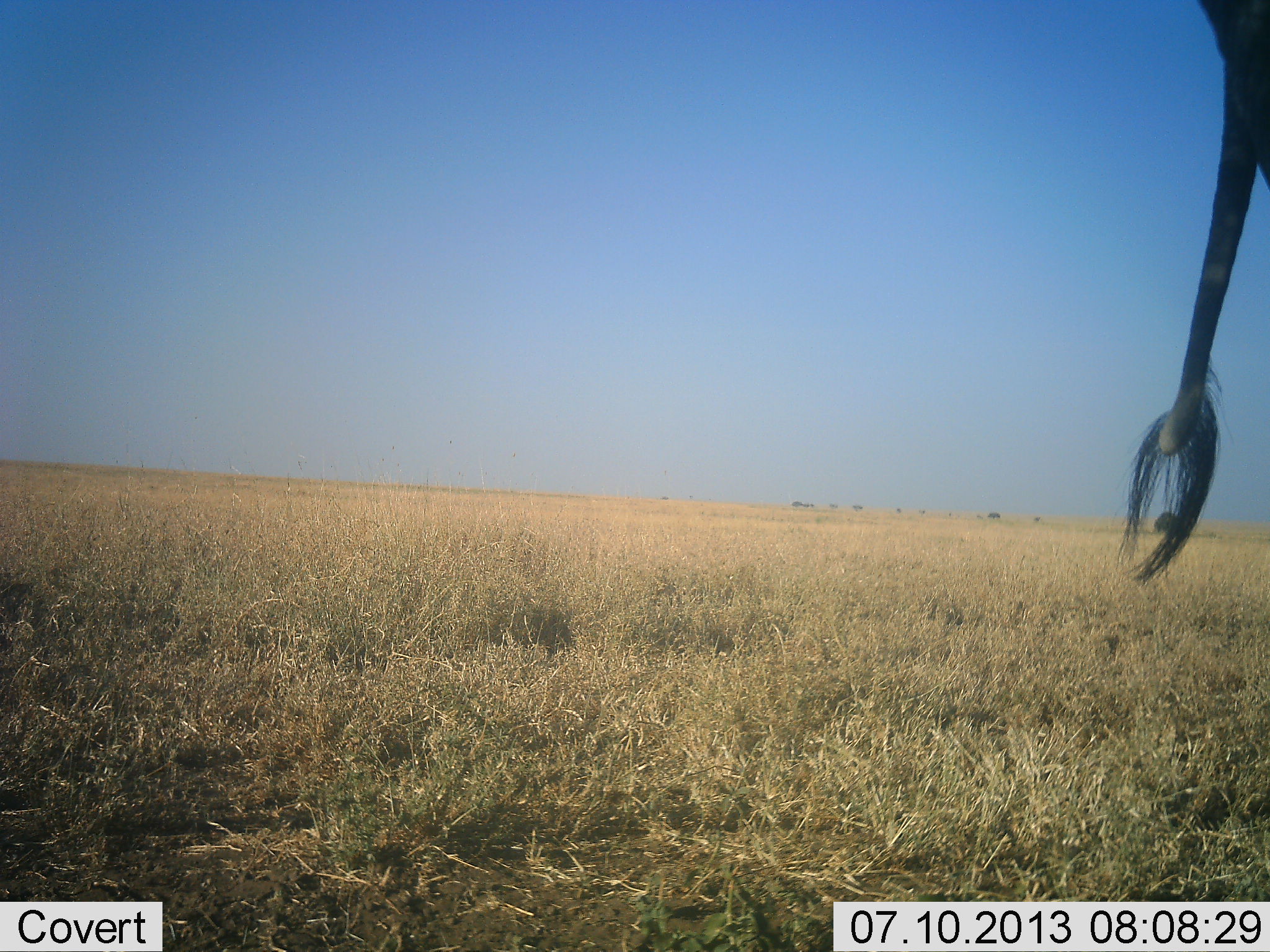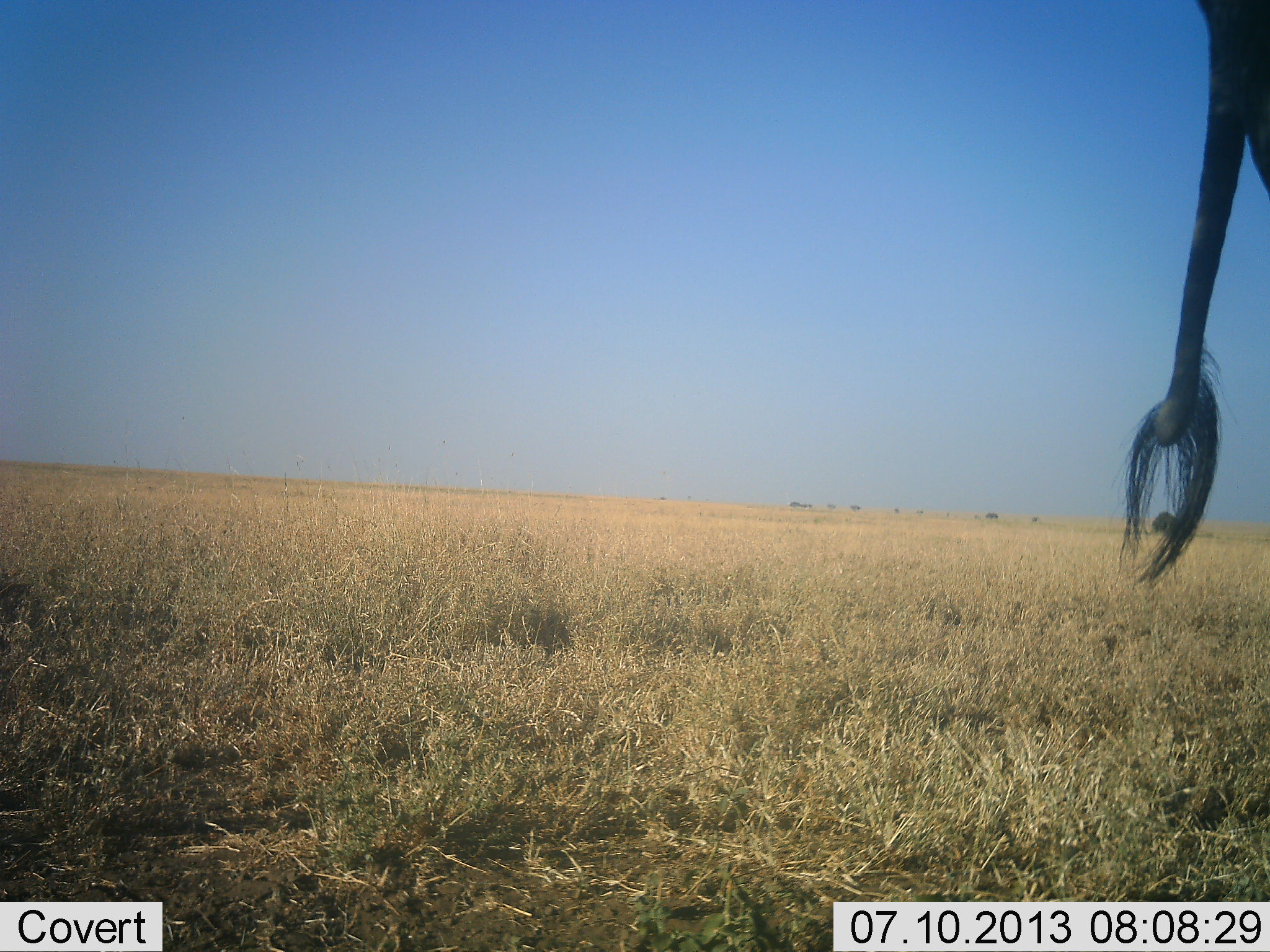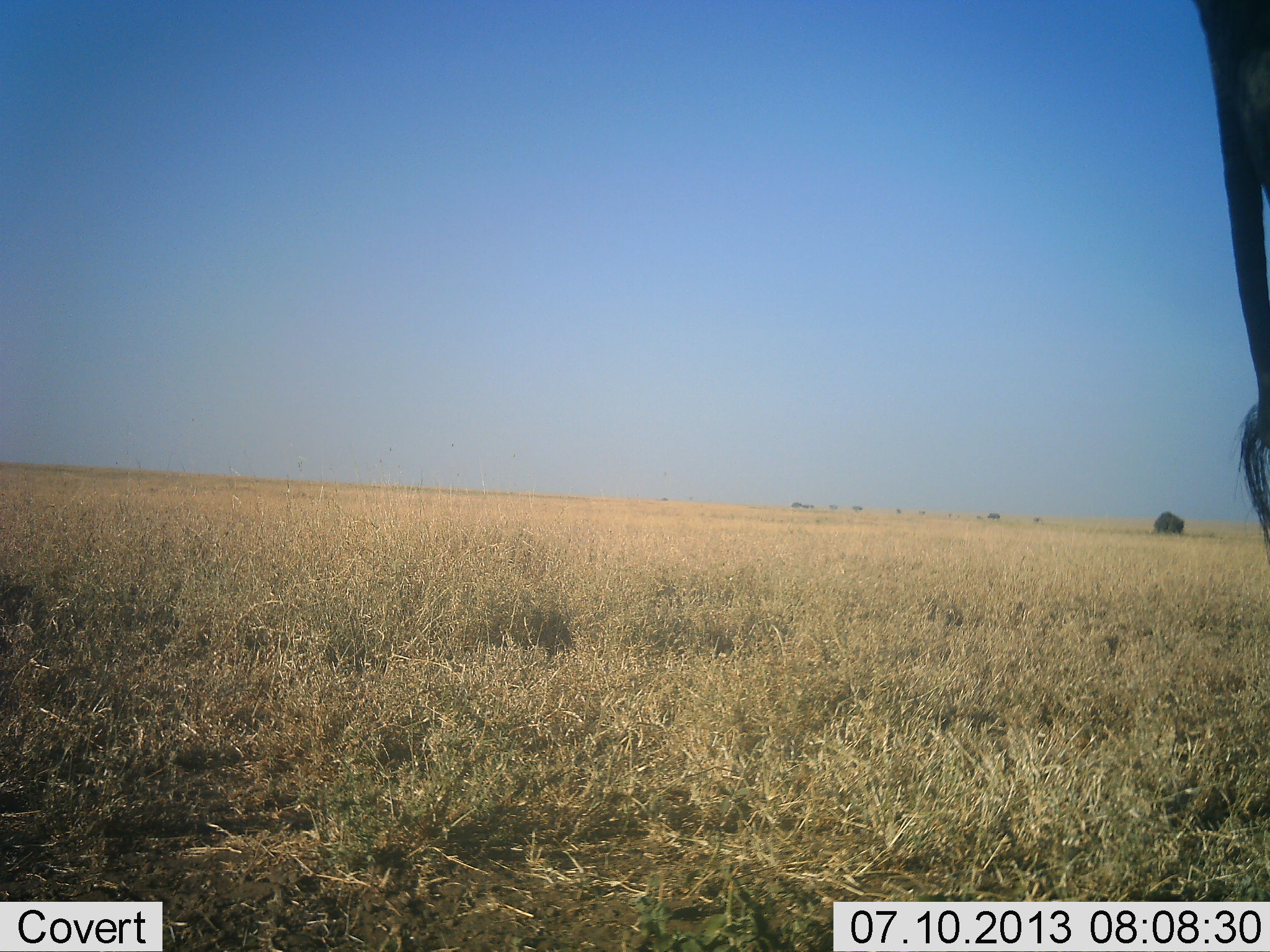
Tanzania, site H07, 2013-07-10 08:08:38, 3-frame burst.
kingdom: Animalia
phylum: Chordata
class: Mammalia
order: Proboscidea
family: Elephantidae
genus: Loxodonta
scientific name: Loxodonta africana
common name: african bush elephant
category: elephant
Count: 1.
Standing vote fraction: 100%.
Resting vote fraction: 0%.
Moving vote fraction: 0%.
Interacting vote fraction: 0%.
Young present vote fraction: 0%.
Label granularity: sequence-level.